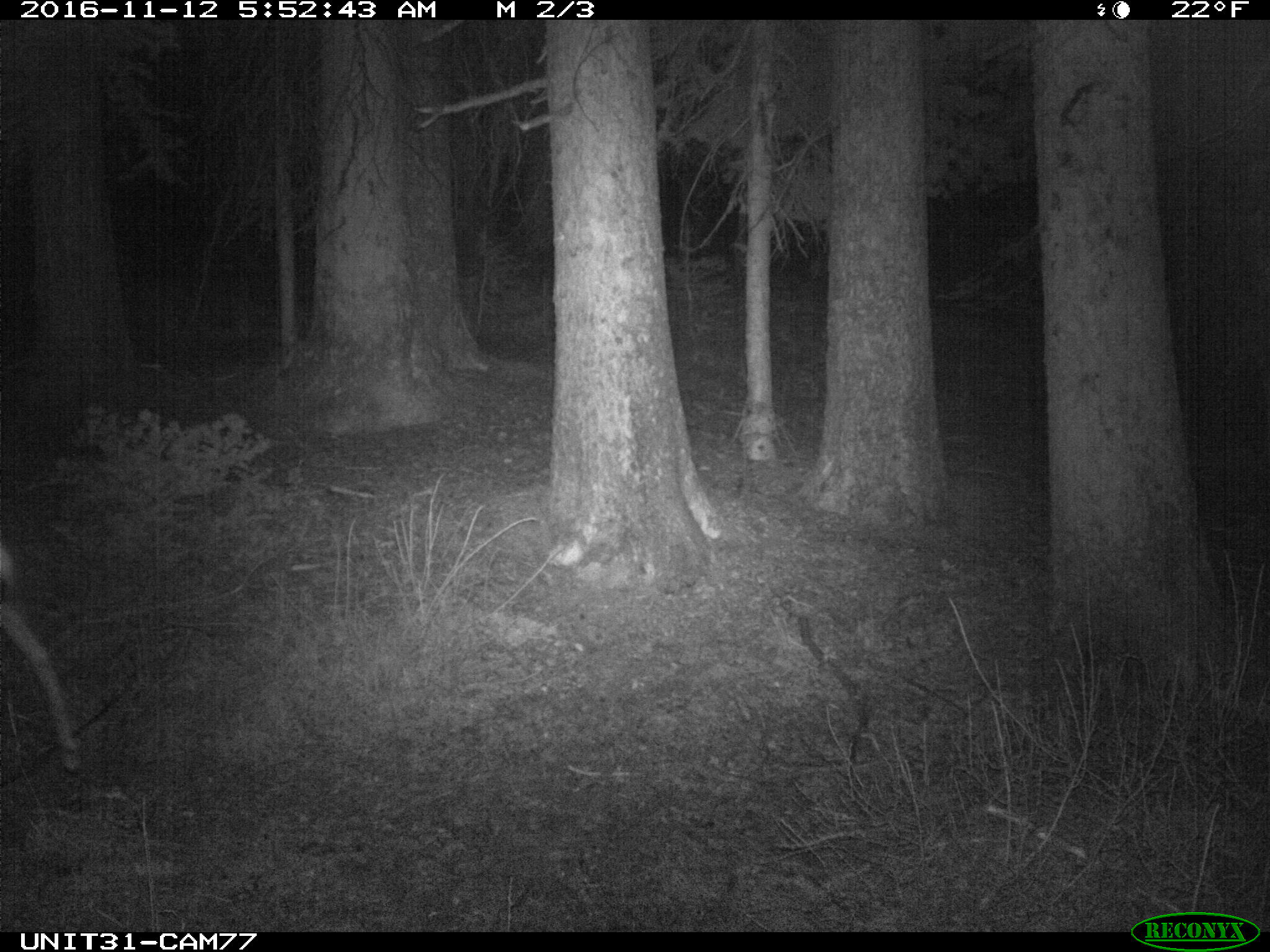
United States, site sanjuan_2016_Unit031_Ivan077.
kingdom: Animalia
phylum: Chordata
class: Mammalia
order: Artiodactyla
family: Cervidae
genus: Odocoileus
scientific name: Odocoileus hemionus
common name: mule deer